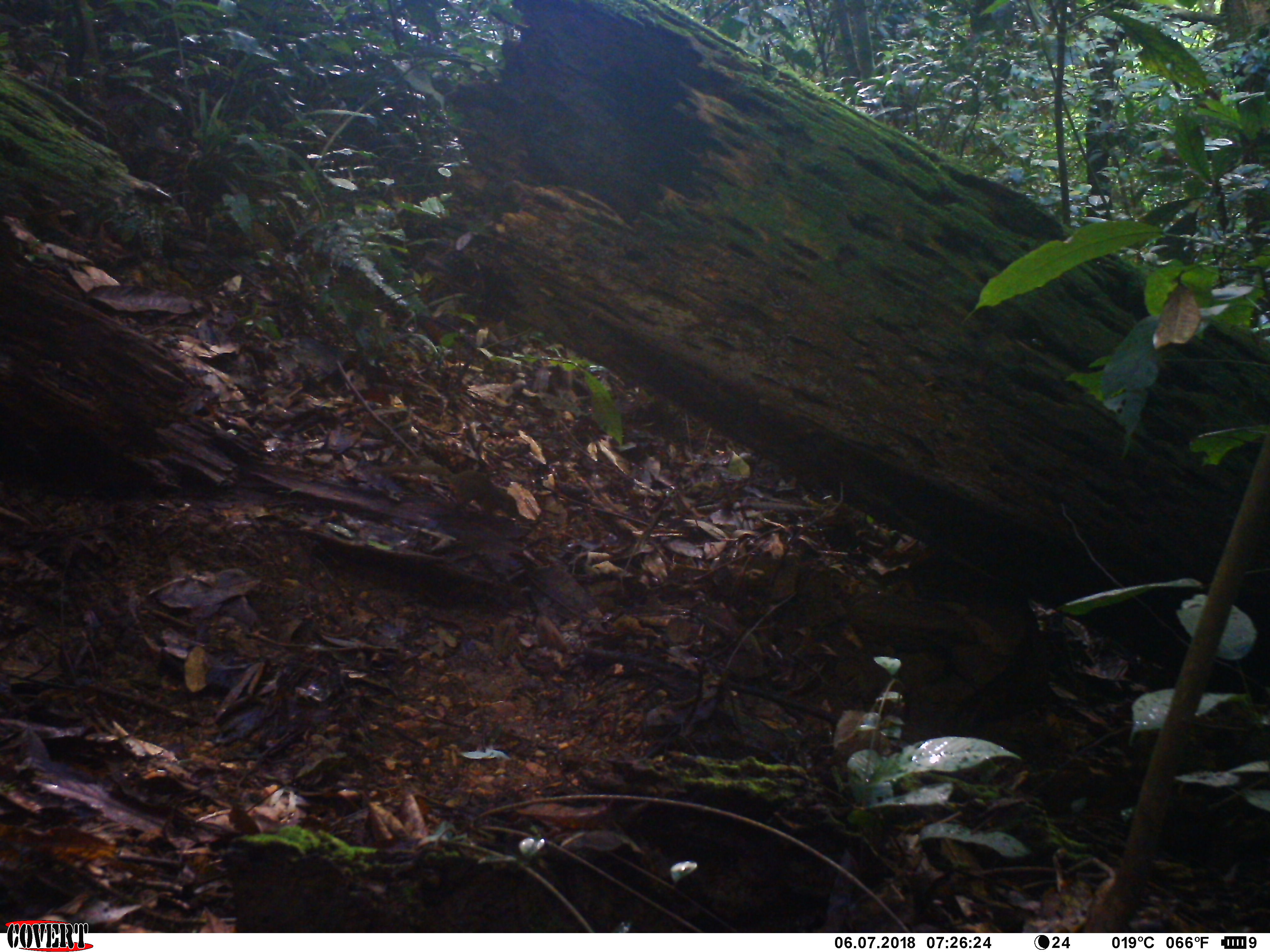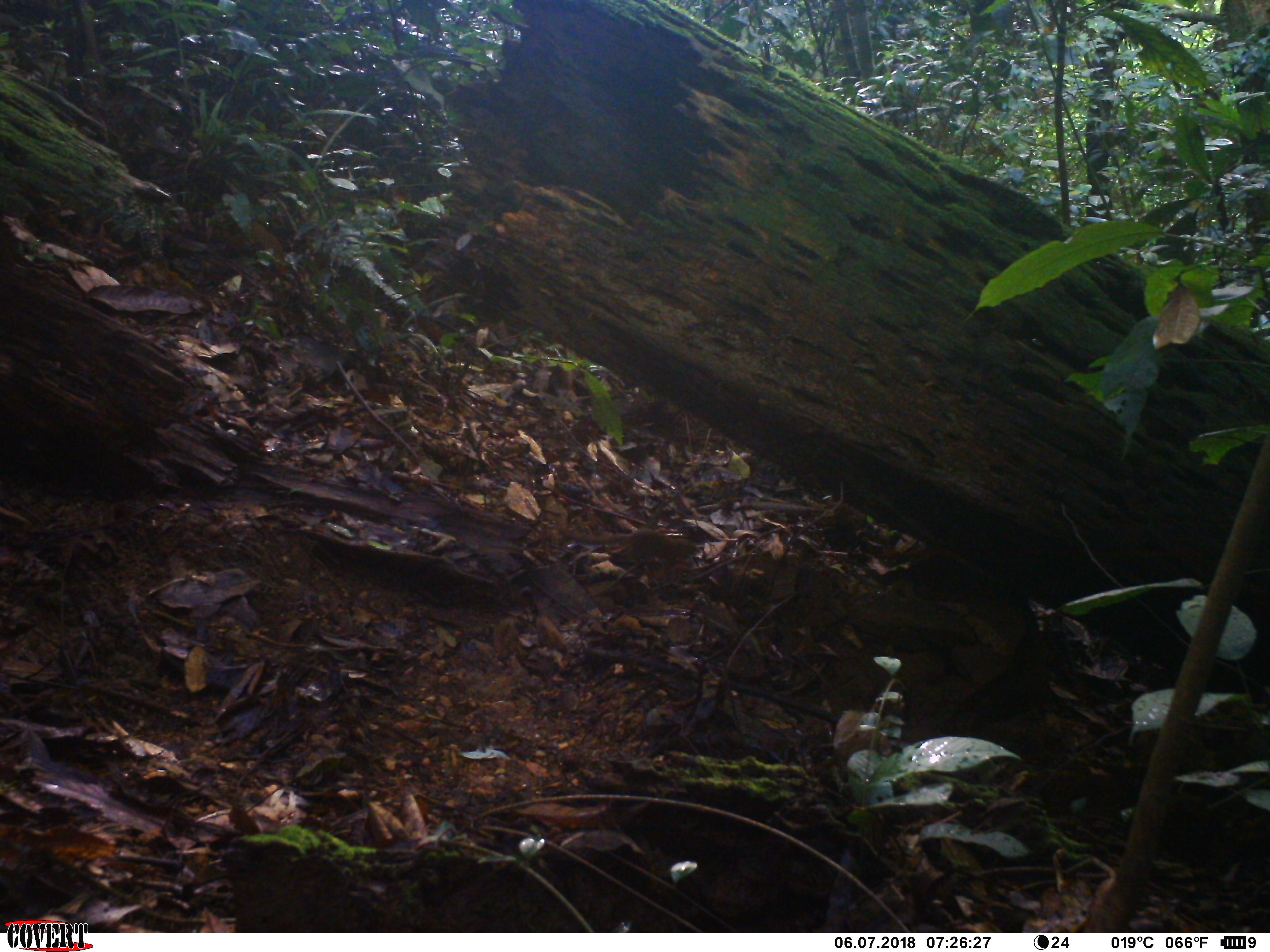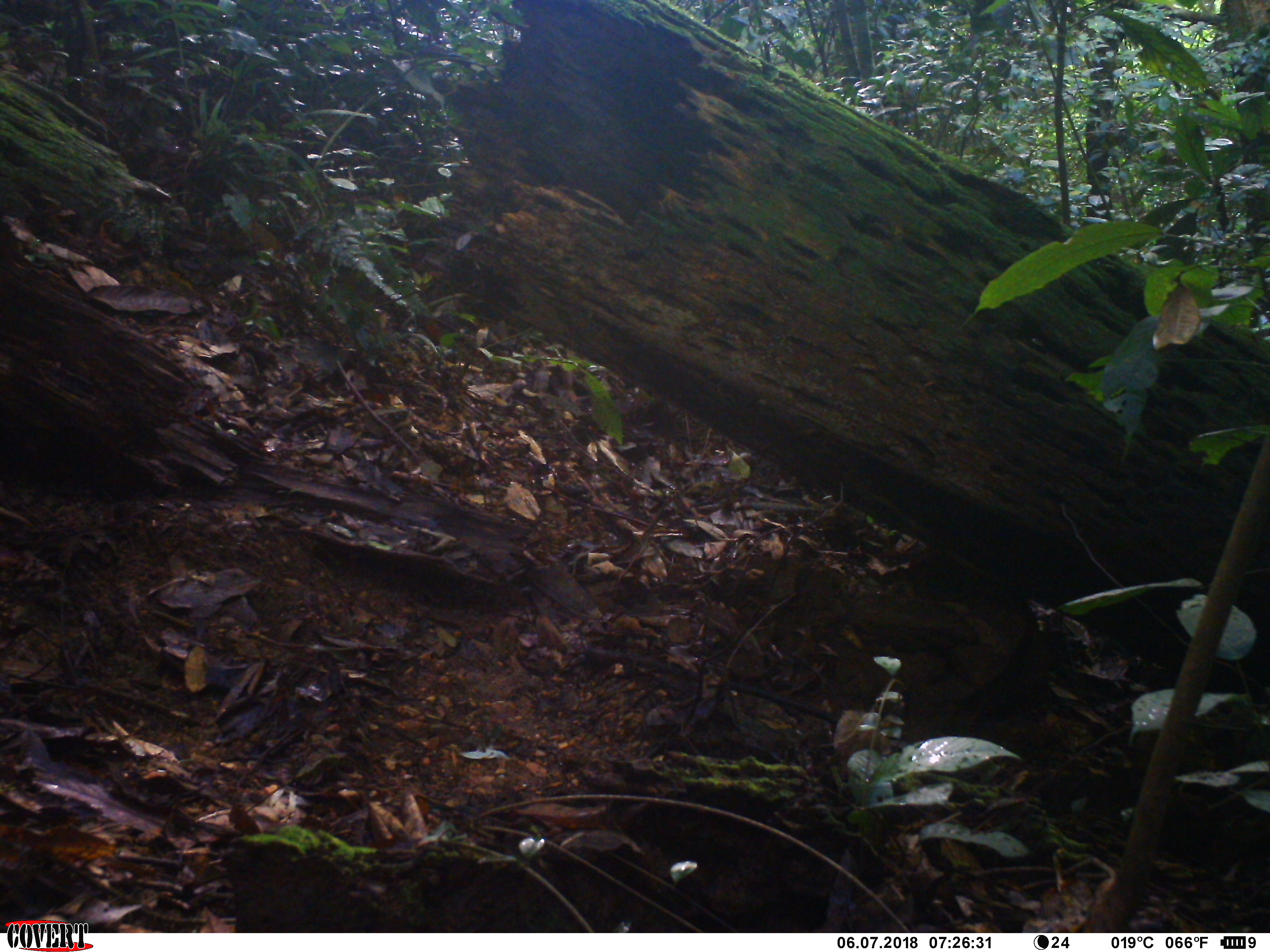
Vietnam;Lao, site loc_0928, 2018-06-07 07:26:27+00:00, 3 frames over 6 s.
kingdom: Animalia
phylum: Chordata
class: Mammalia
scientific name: Mammalia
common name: mammal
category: unidentified small mammal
Unidentified small mammal (mammal) (Mammalia). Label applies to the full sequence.